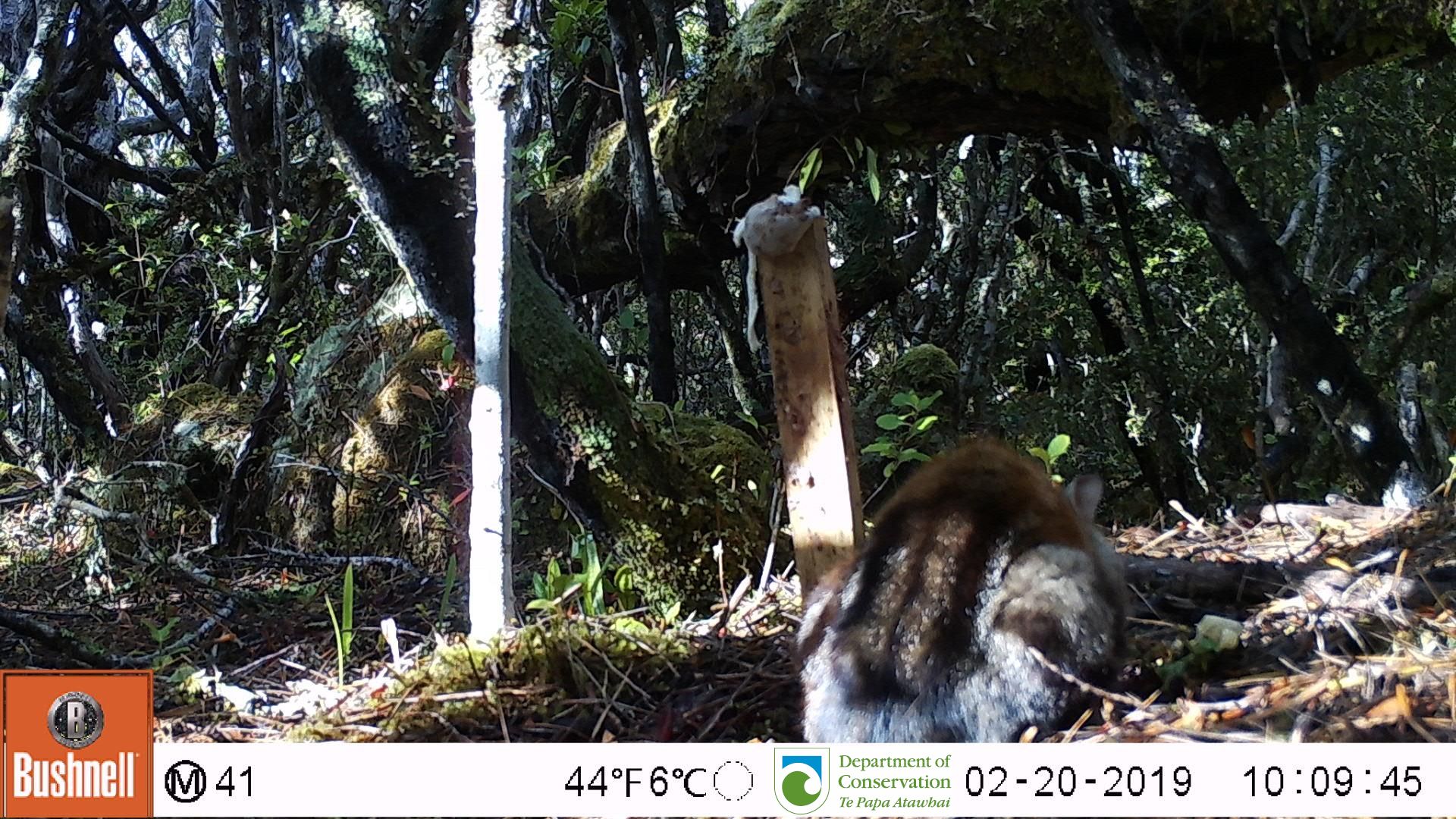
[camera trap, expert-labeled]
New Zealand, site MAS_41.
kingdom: Animalia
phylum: Chordata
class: Mammalia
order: Carnivora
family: Felidae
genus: Felis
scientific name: Felis catus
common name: domestic cat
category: cat